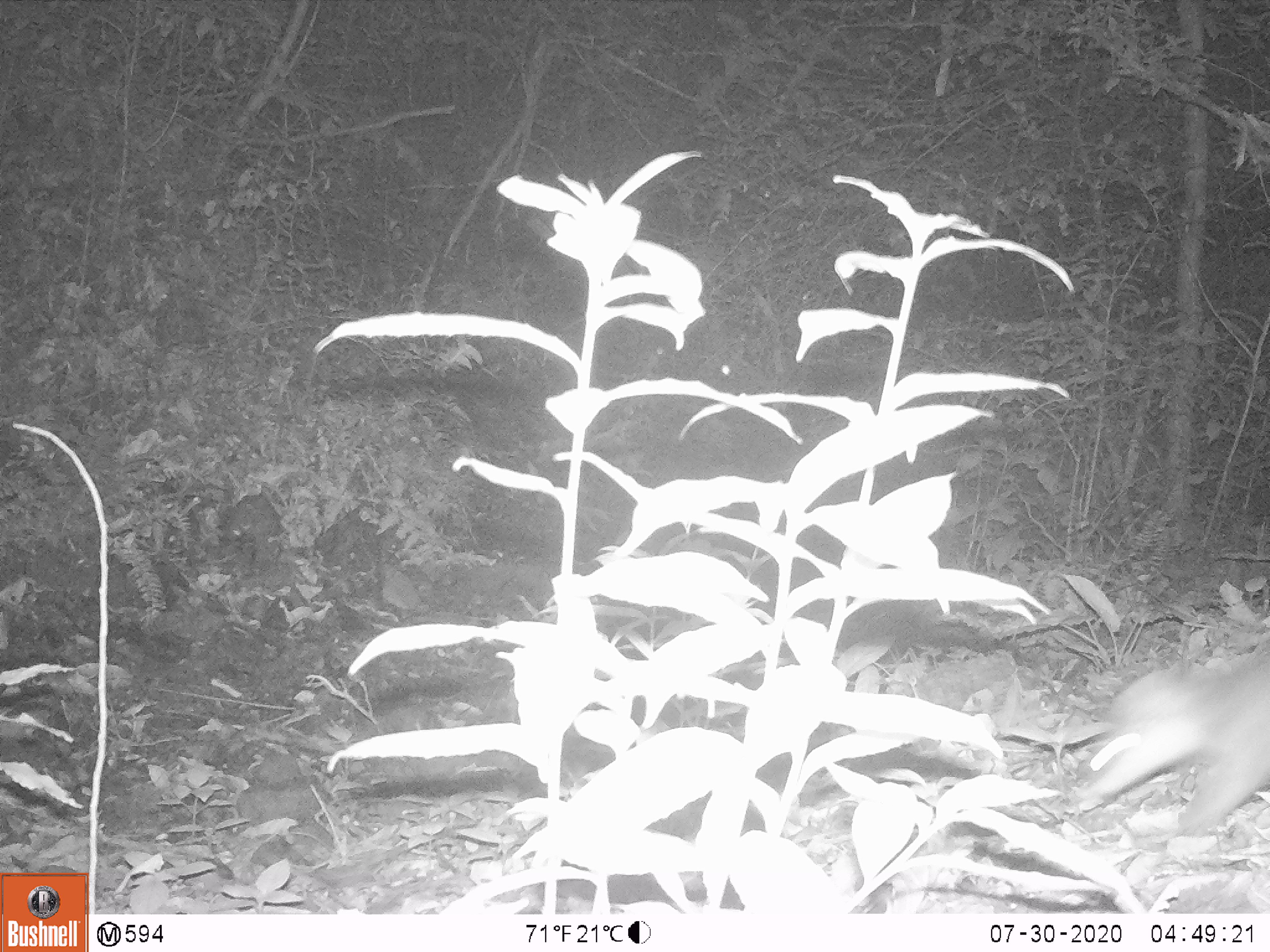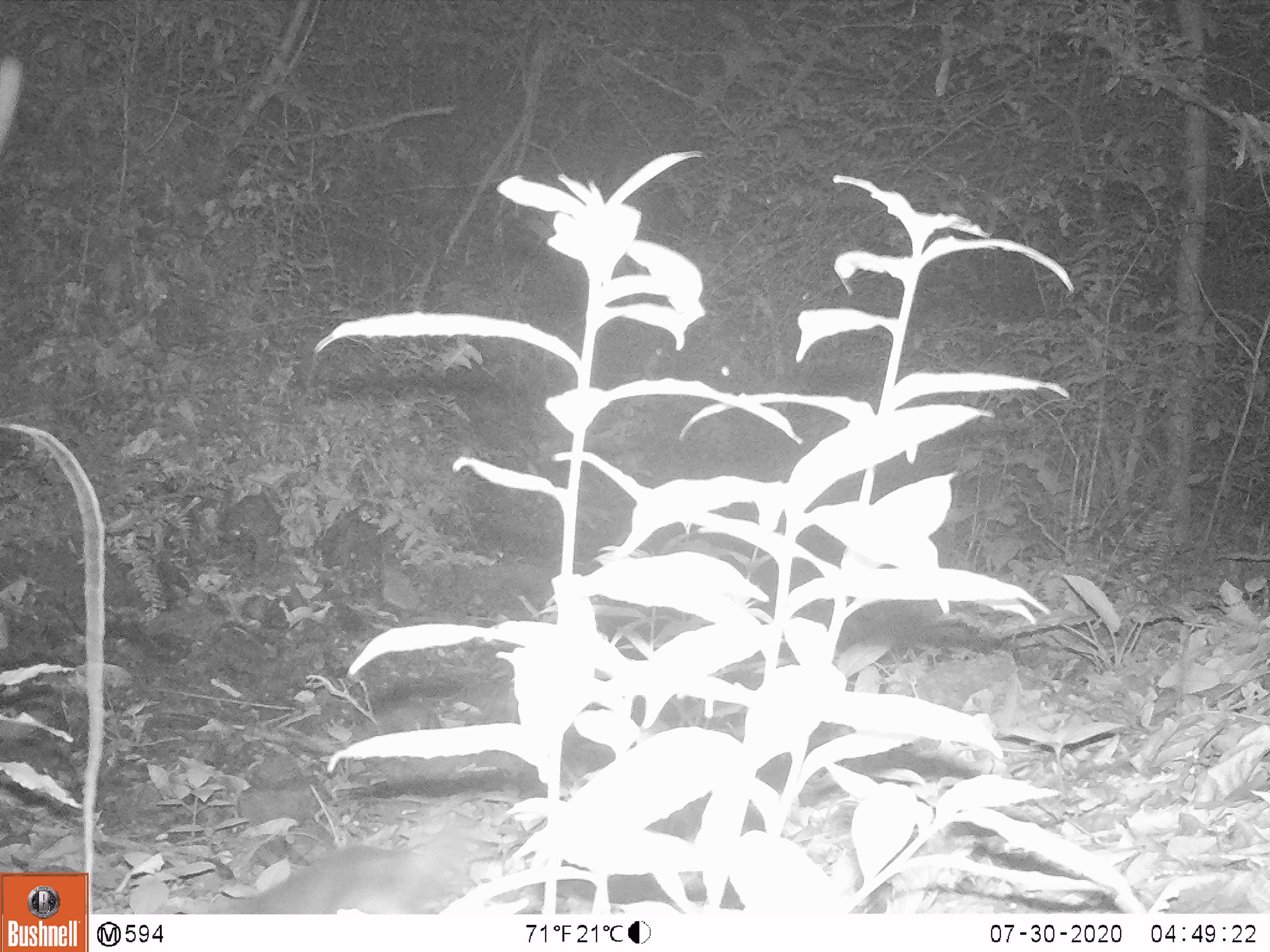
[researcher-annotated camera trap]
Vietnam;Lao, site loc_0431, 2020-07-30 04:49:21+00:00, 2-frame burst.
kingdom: Animalia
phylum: Chordata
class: Mammalia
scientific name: Mammalia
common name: mammal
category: unidentified small mammal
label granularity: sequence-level